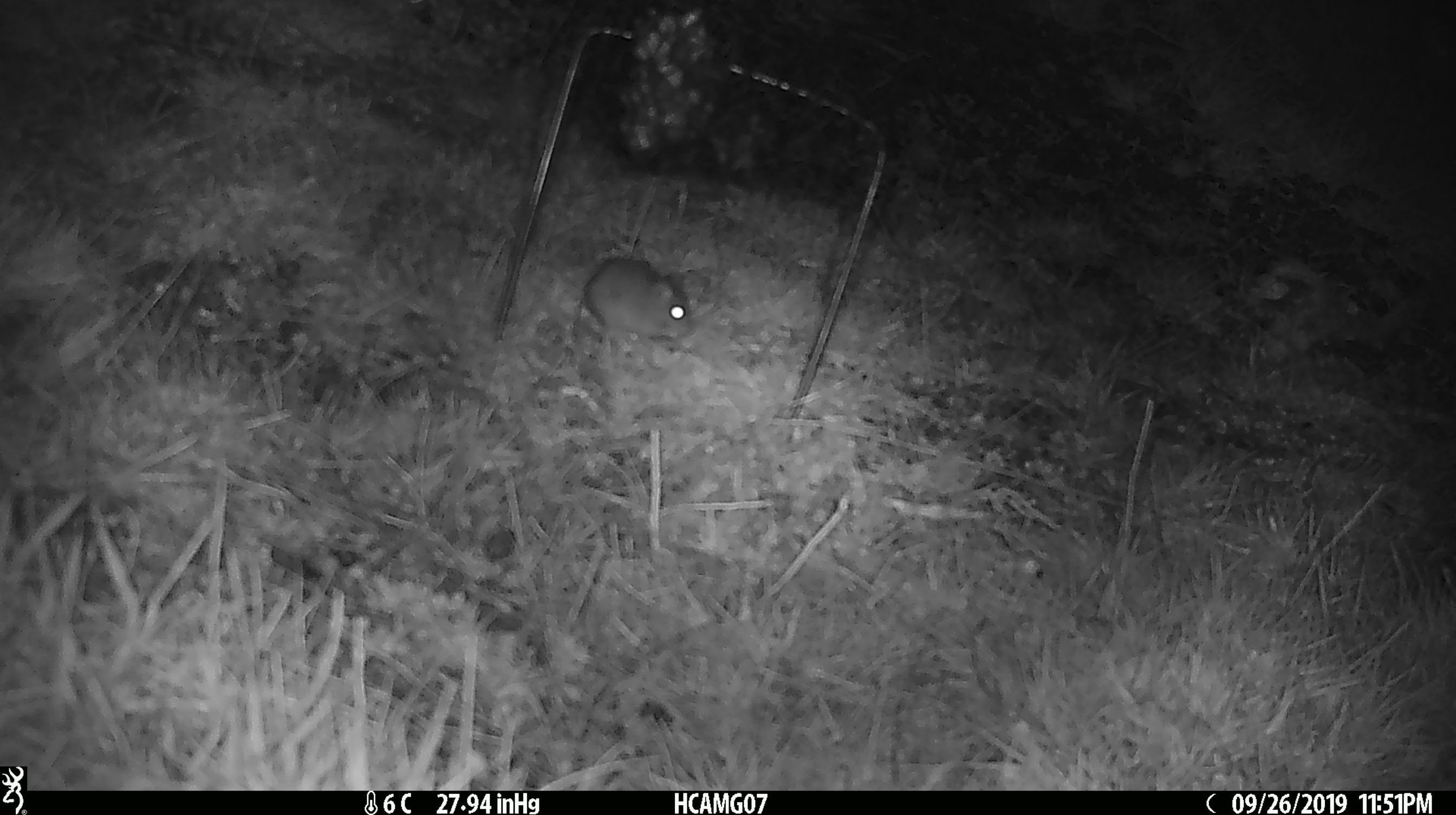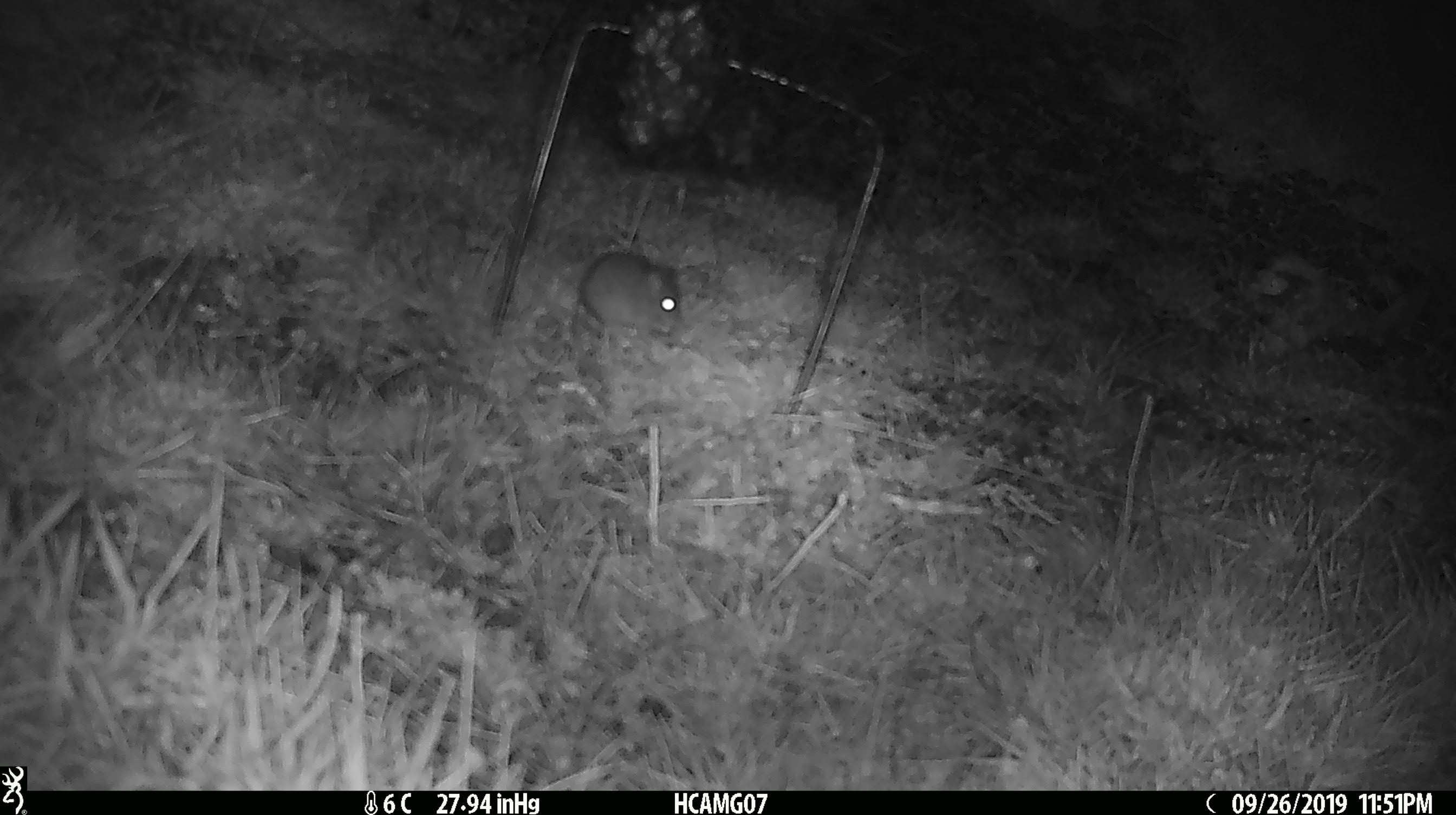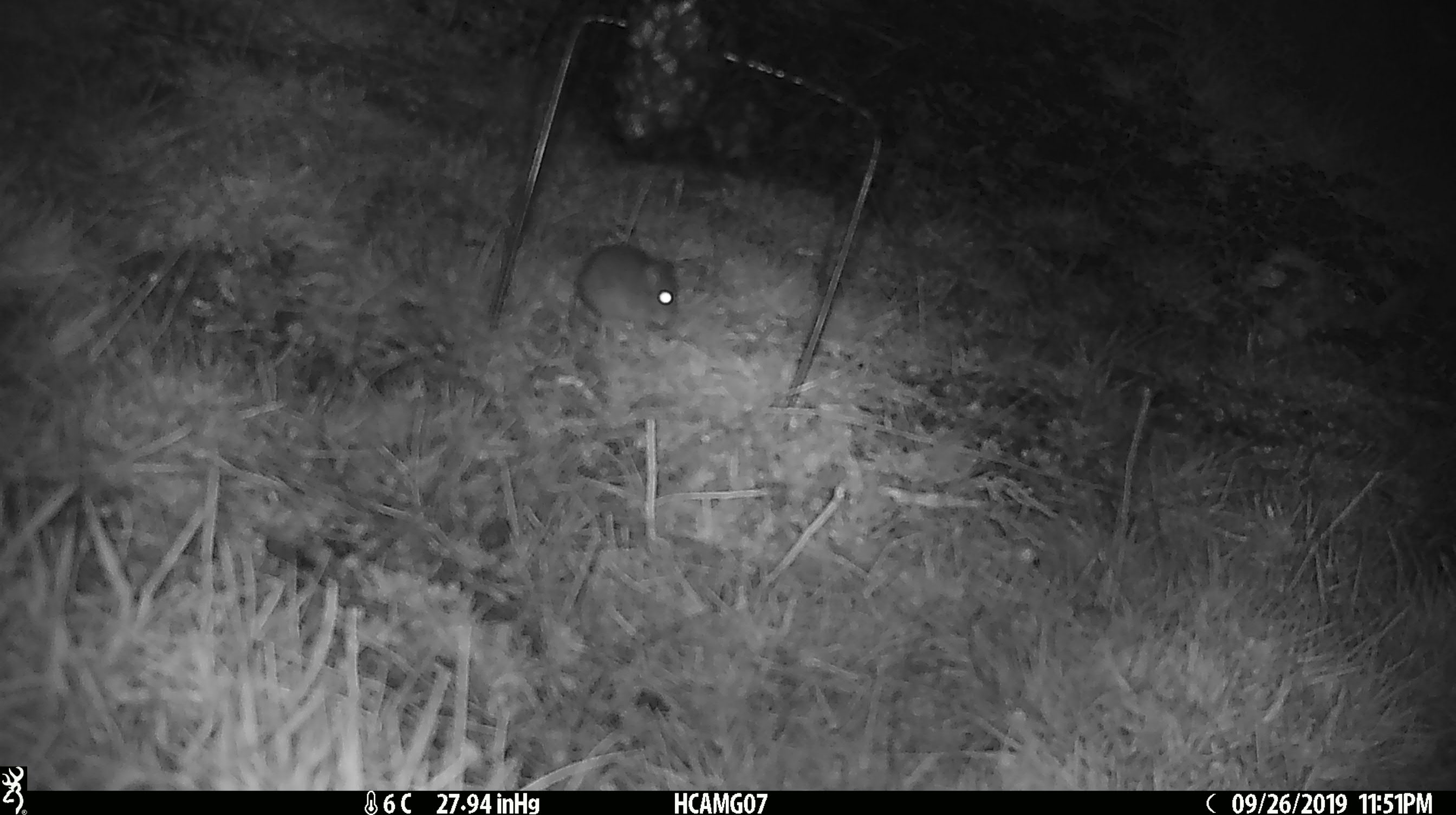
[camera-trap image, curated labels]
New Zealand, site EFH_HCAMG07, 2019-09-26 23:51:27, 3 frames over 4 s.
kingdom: Animalia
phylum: Chordata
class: Mammalia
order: Rodentia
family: Muridae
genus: Mus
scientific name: Mus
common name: mouse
Mouse (Mus).